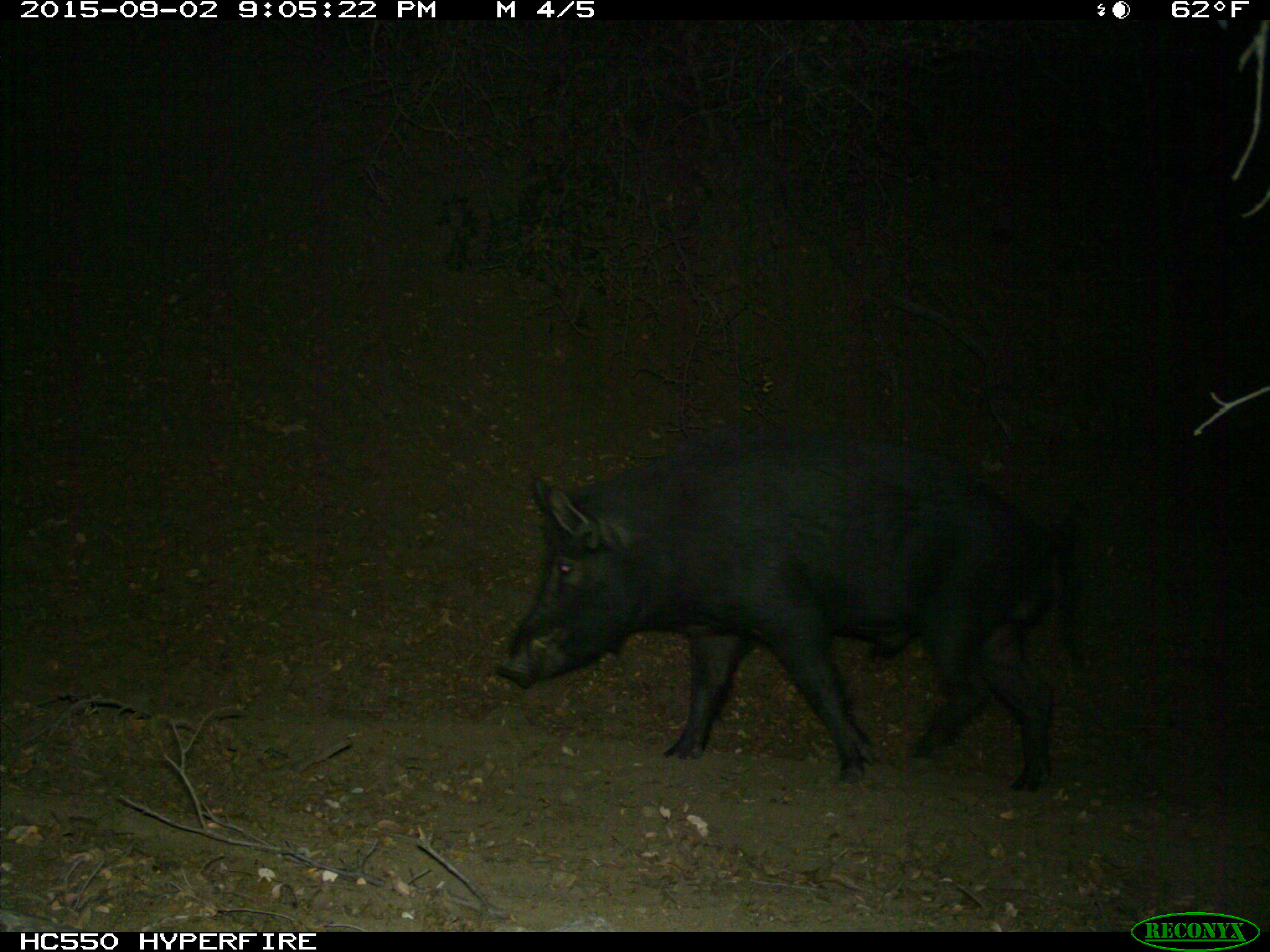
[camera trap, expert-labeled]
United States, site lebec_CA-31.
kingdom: Animalia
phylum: Chordata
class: Mammalia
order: Artiodactyla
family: Suidae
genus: Sus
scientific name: Sus scrofa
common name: wild boar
Sus scrofa (wild boar).